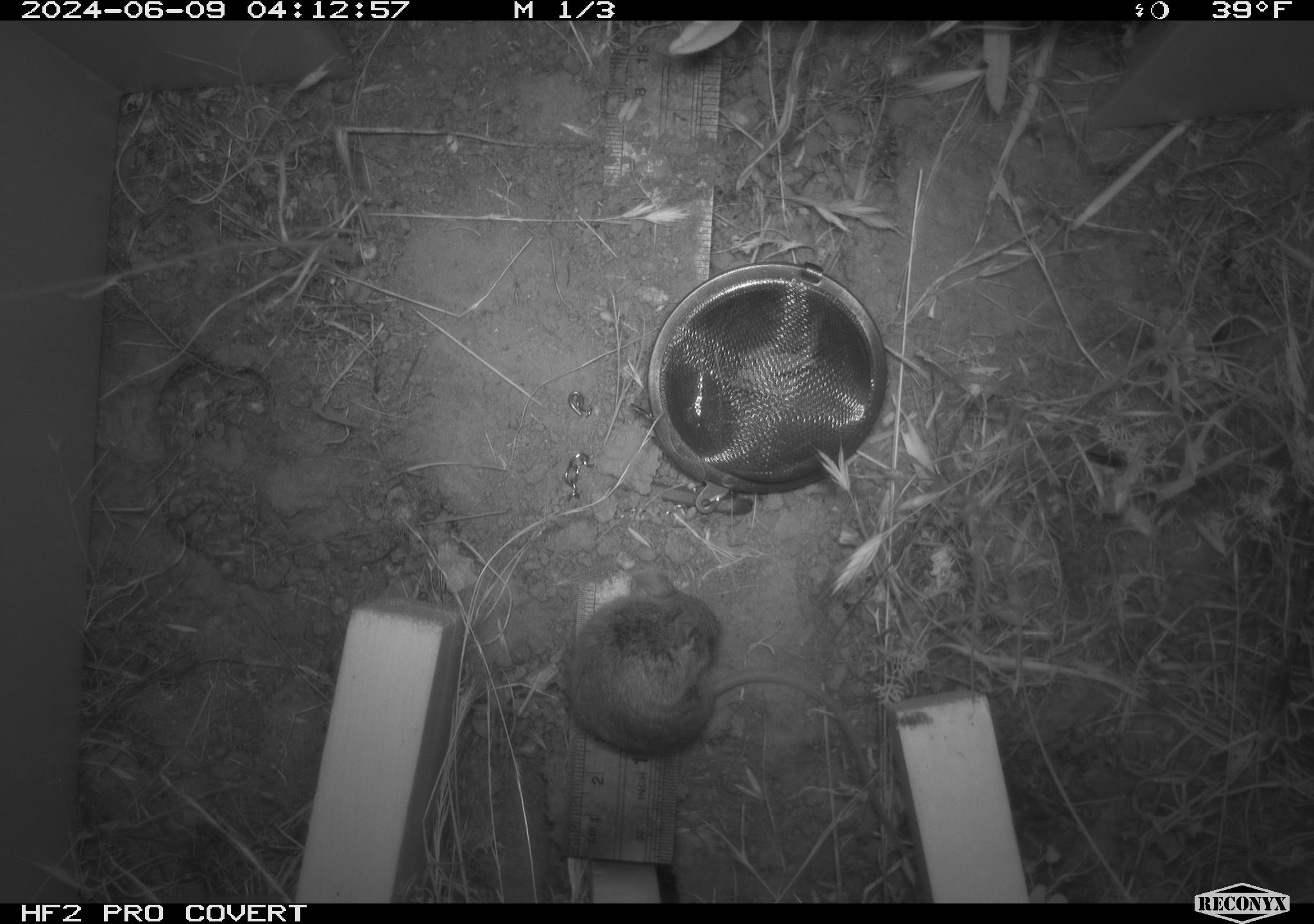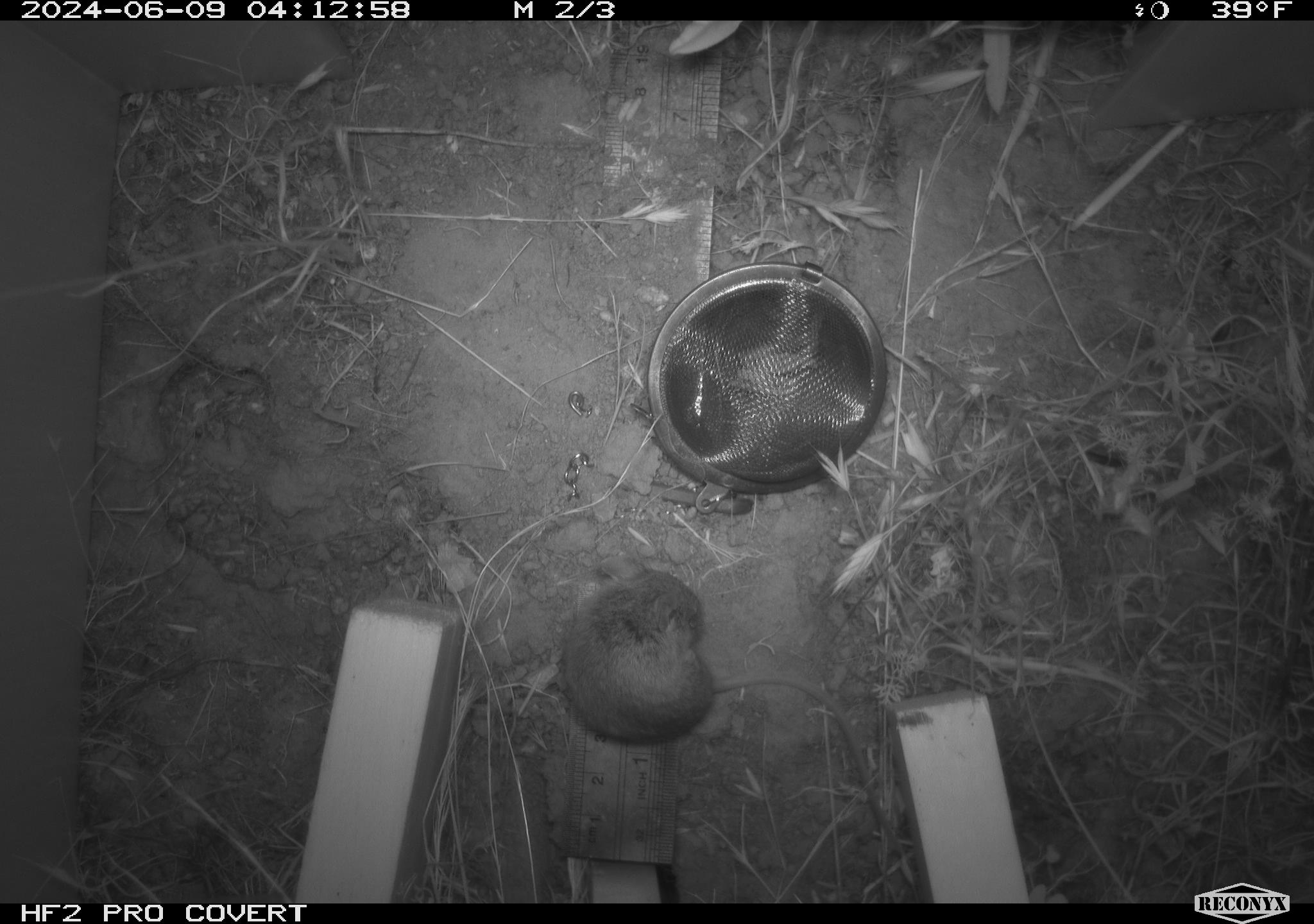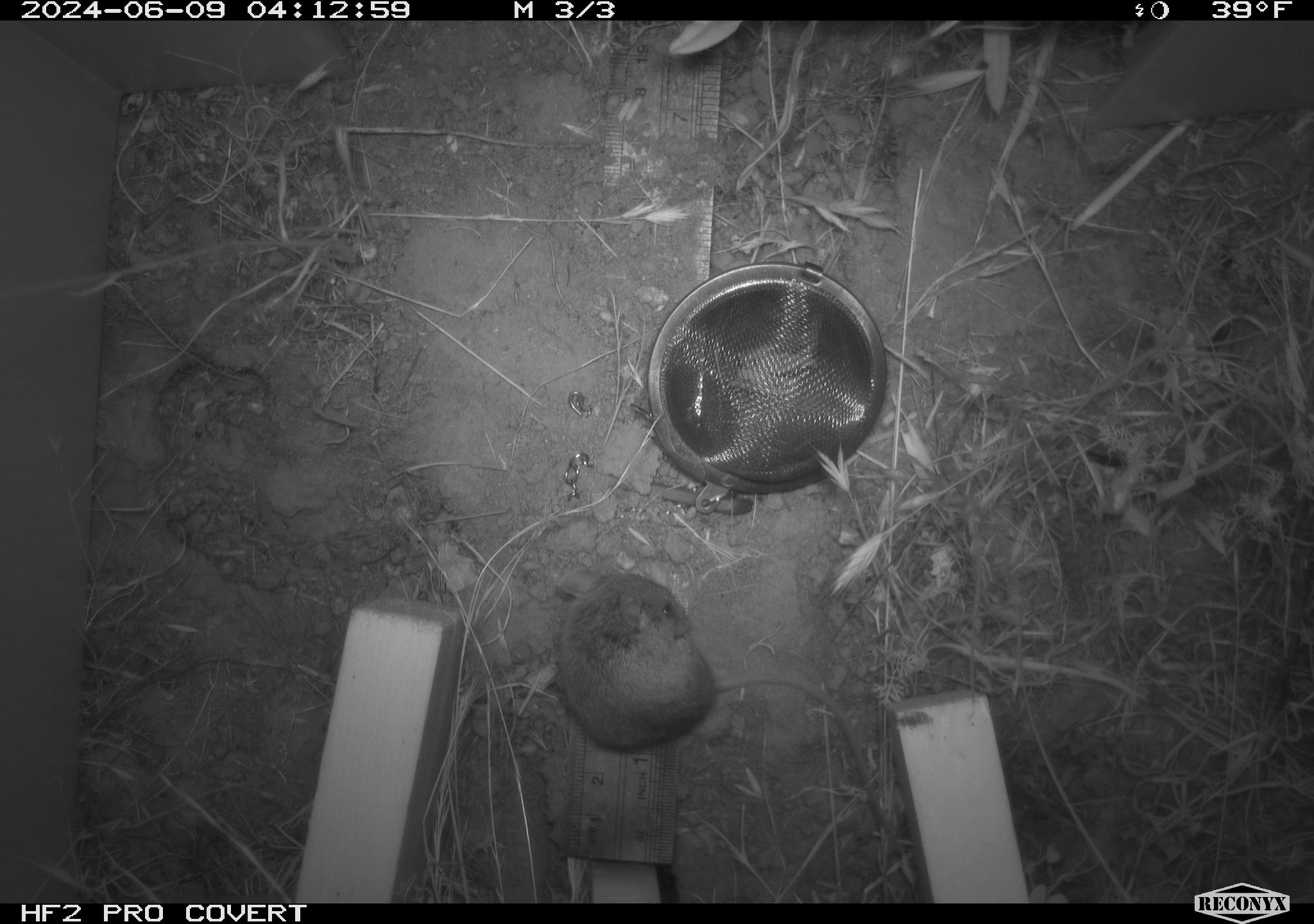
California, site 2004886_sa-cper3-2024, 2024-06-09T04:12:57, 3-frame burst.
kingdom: Animalia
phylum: Chordata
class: Mammalia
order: Rodentia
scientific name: Rodentia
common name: rodent